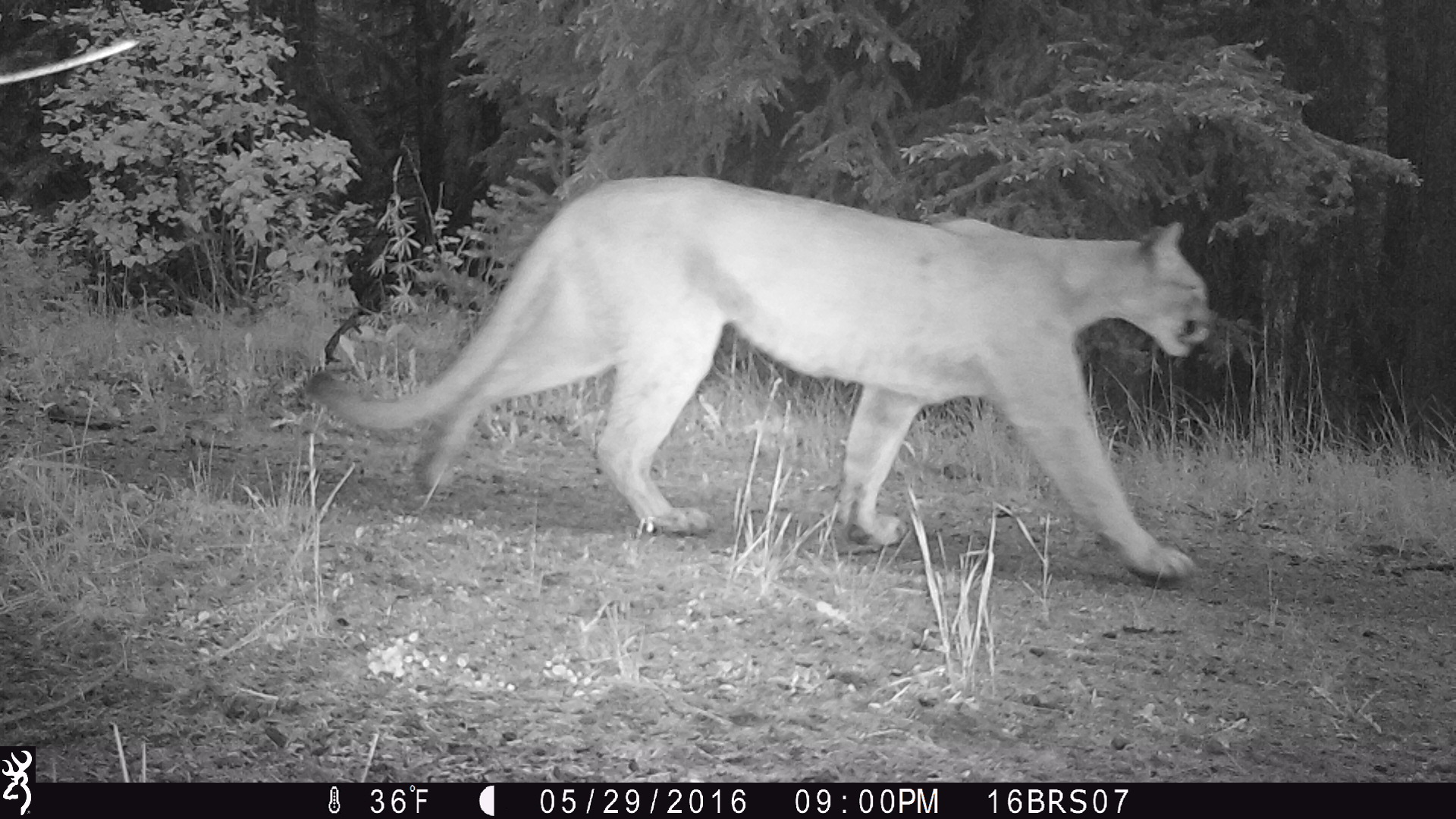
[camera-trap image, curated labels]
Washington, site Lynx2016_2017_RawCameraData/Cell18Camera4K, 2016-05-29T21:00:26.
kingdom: Animalia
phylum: Chordata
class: Mammalia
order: Carnivora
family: Felidae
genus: Puma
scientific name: Puma concolor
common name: mountain lion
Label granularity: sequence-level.